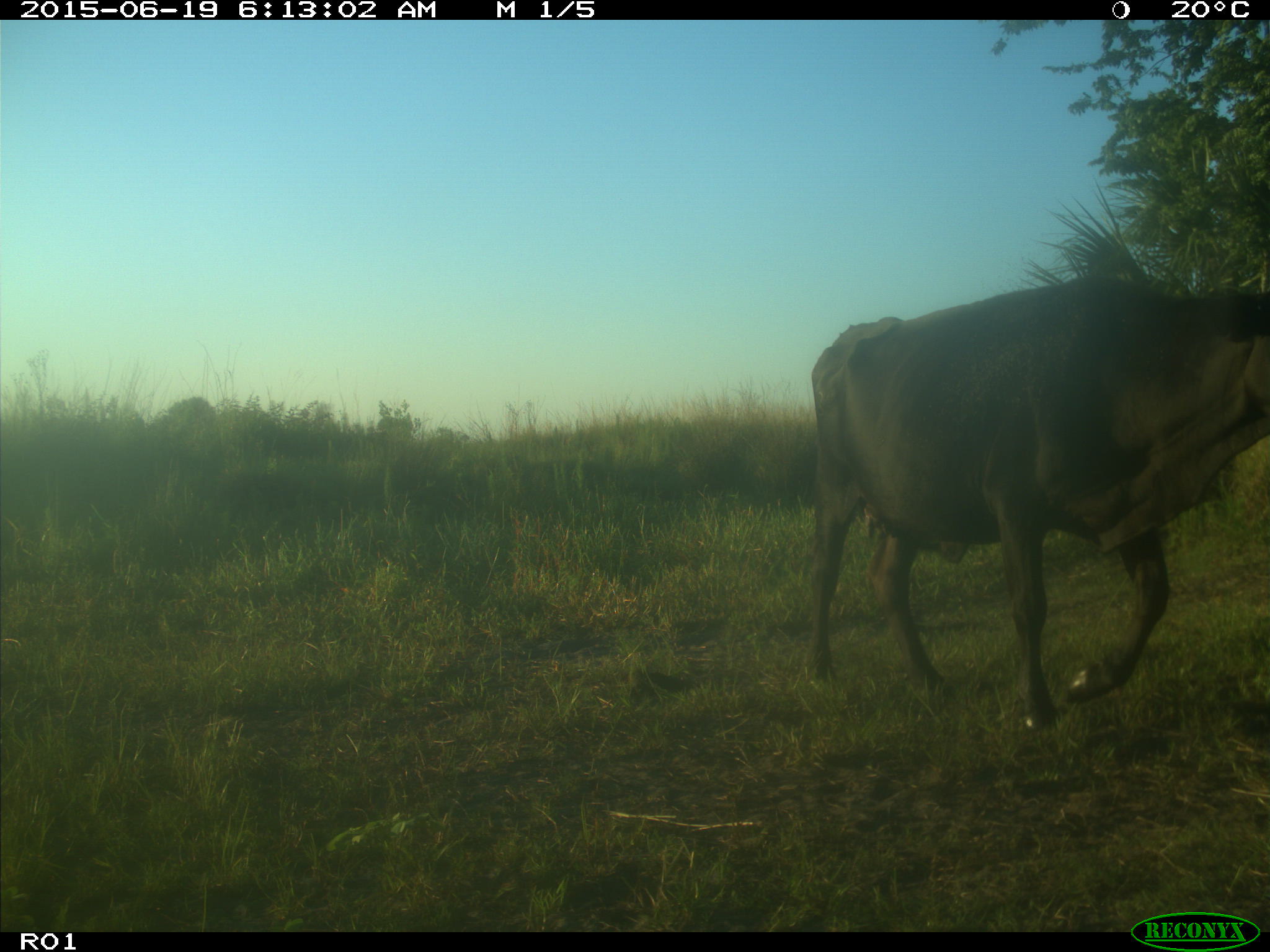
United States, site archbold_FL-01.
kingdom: Animalia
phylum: Chordata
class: Mammalia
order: Artiodactyla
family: Bovidae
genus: Bos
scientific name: Bos taurus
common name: domestic cow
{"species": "Bos taurus (domestic cow)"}